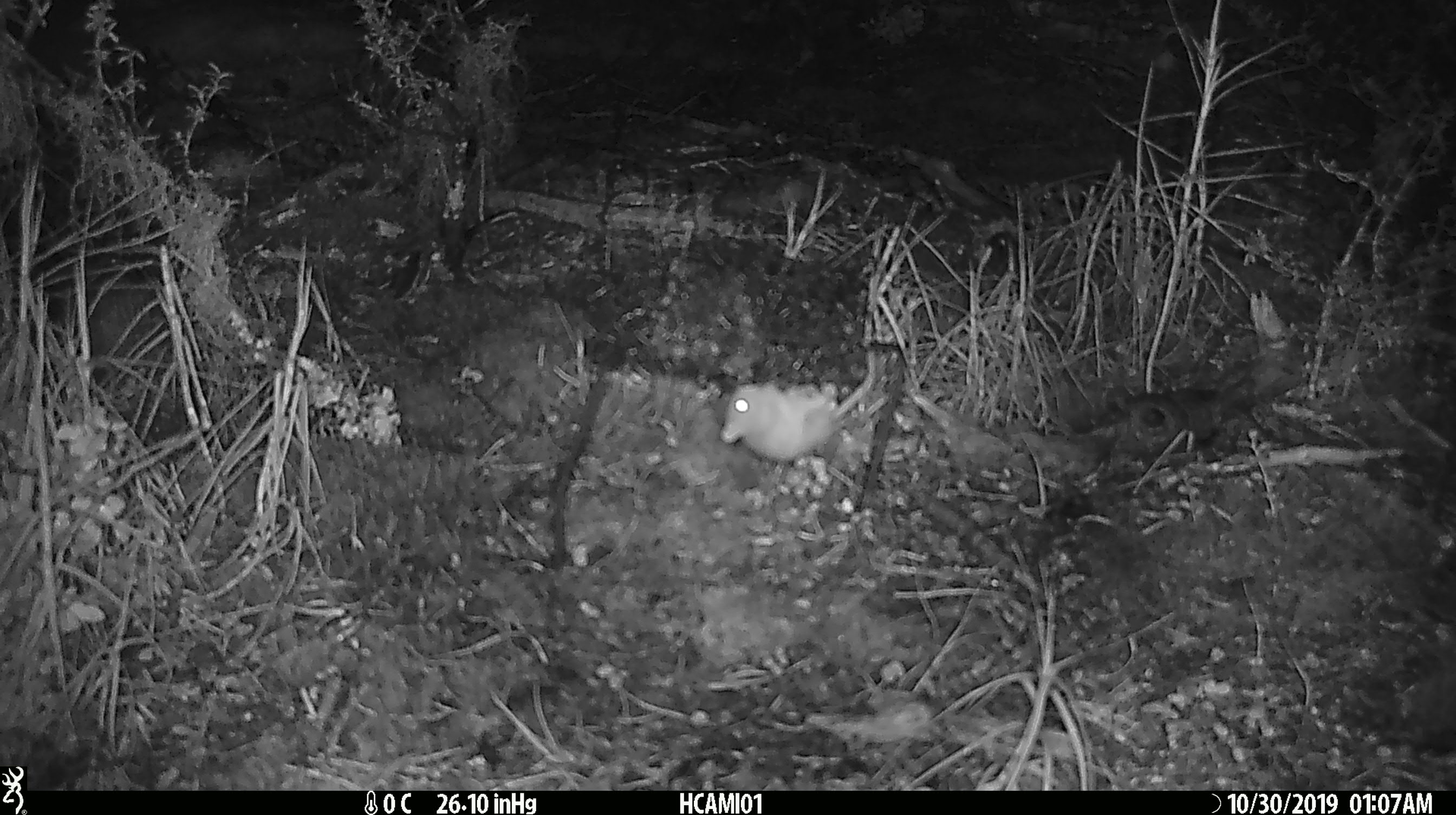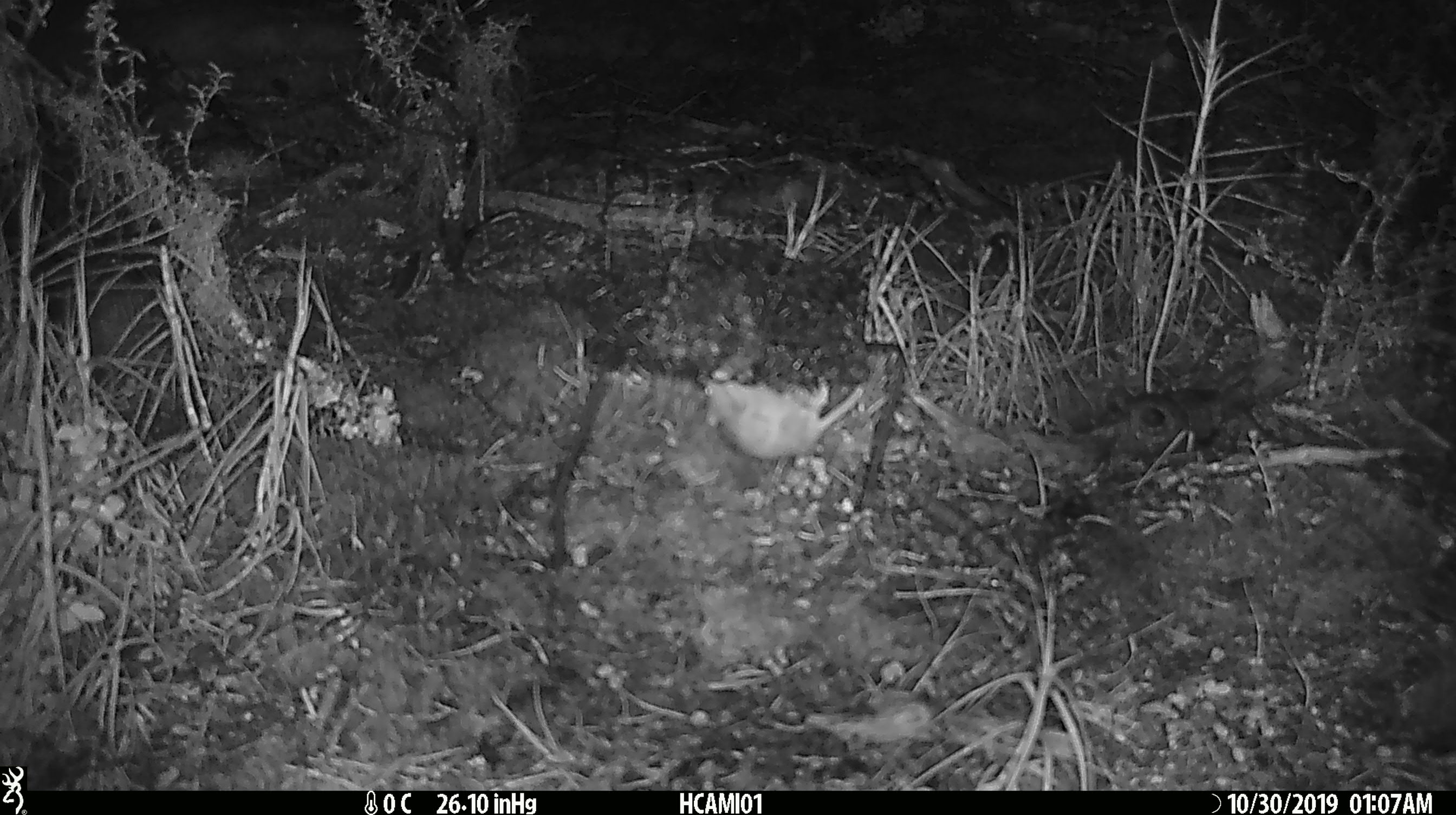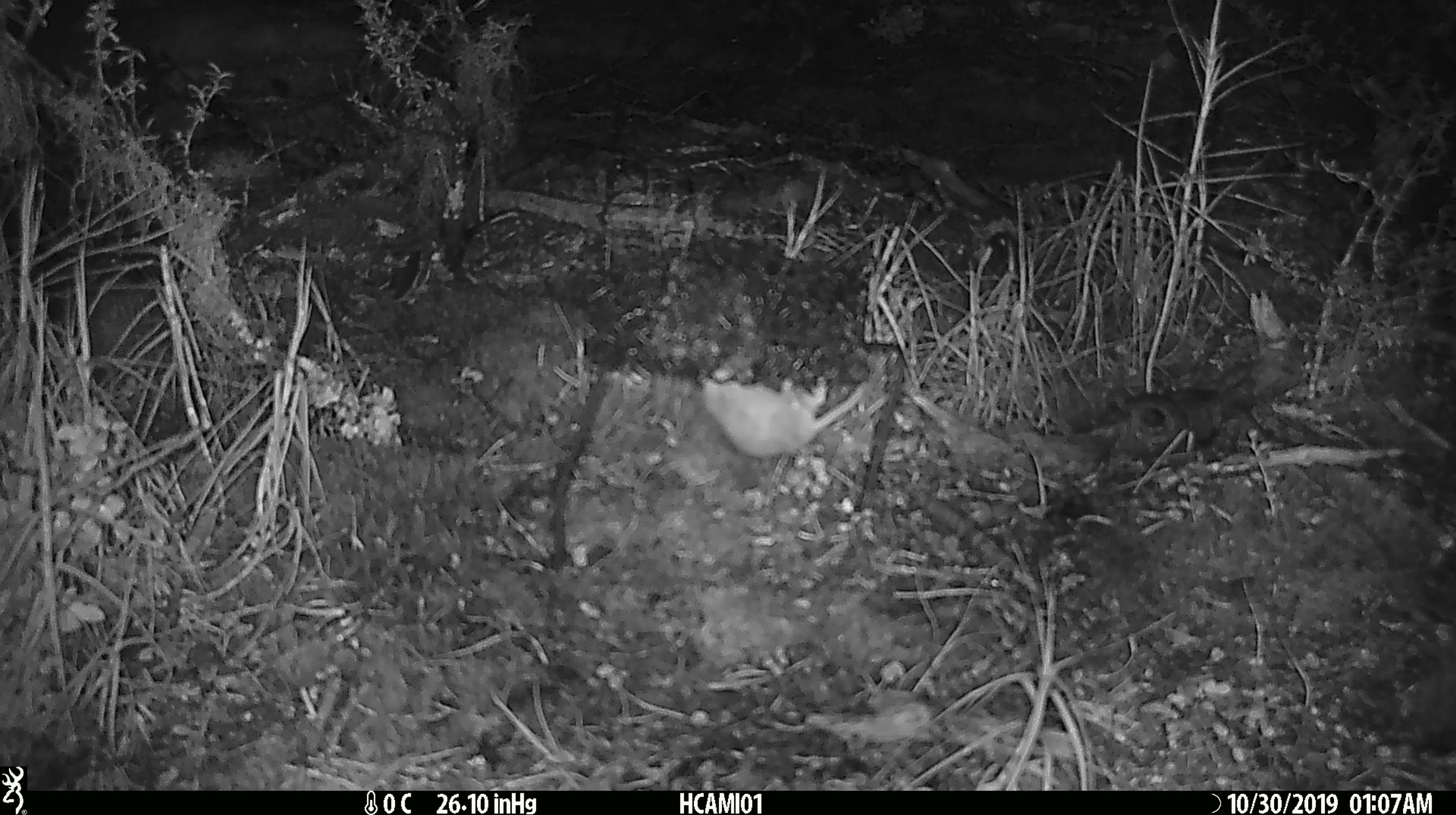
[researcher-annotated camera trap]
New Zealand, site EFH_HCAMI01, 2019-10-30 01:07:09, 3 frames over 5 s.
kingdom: Animalia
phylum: Chordata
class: Mammalia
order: Rodentia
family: Muridae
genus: Mus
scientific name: Mus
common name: mouse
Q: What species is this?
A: Mouse (Mus).